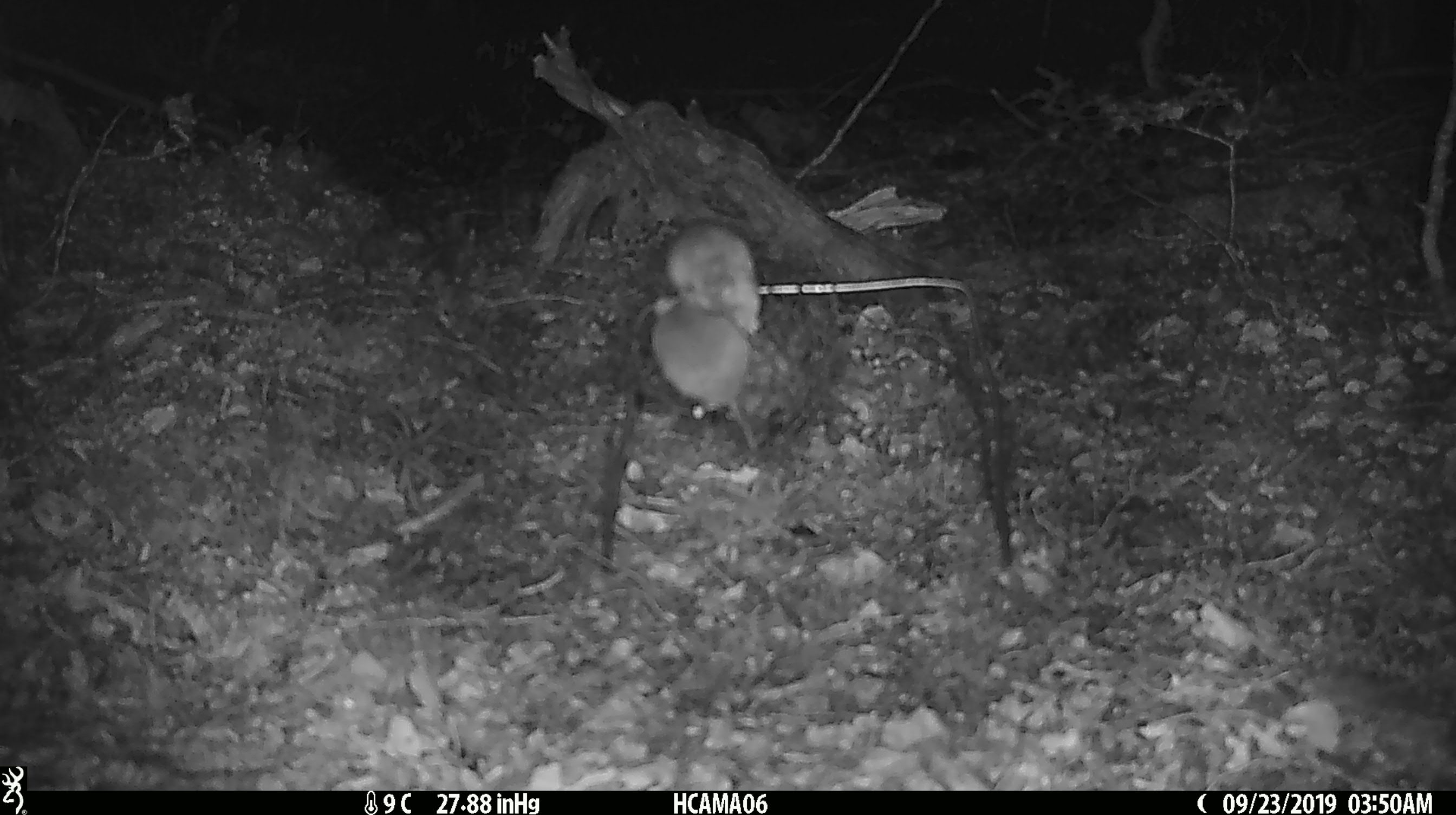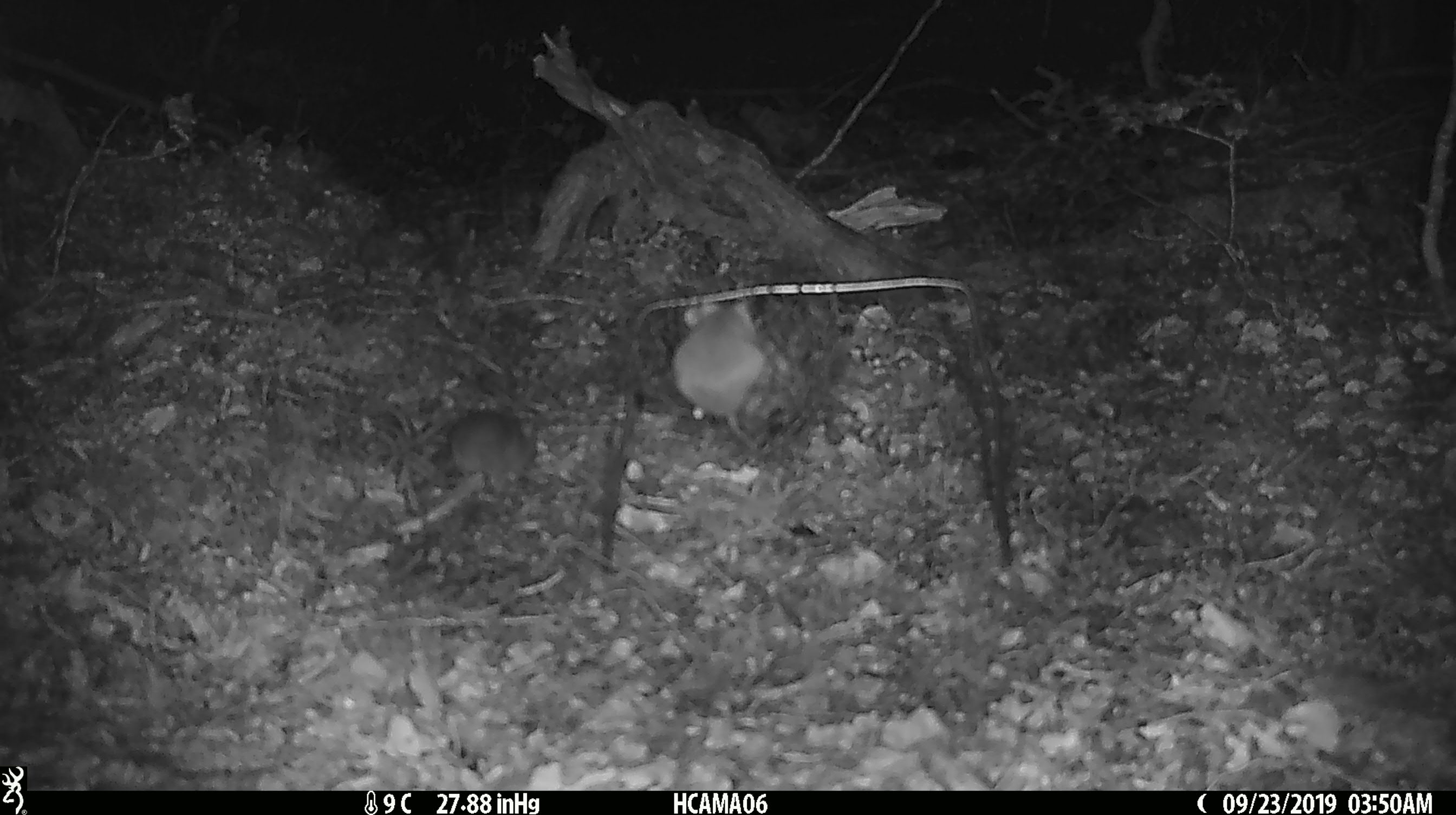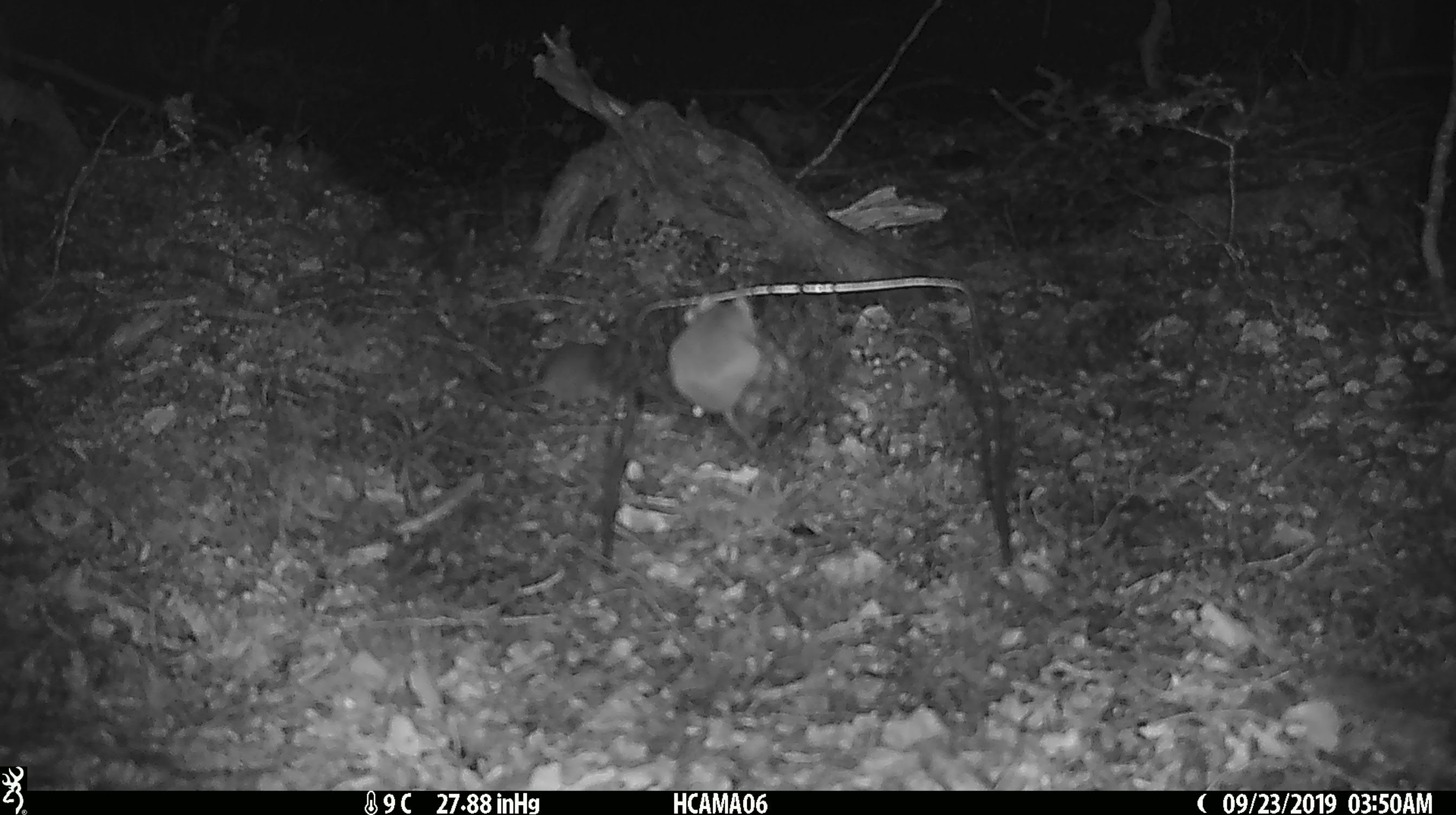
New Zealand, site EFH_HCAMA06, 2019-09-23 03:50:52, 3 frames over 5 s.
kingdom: Animalia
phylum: Chordata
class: Mammalia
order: Rodentia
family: Muridae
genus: Mus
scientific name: Mus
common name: mouse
Mouse (Mus).